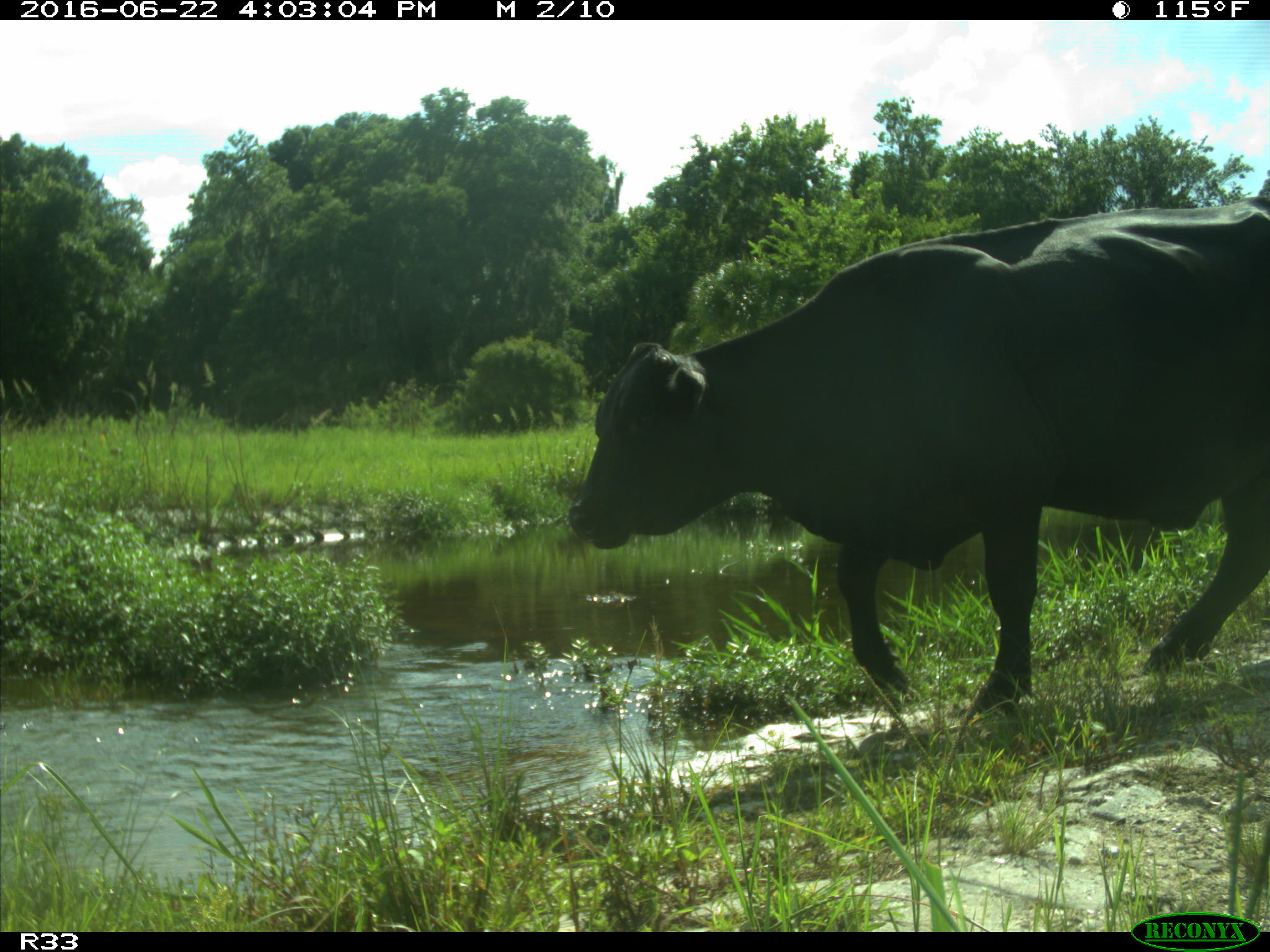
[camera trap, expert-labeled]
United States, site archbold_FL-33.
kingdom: Animalia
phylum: Chordata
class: Mammalia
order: Artiodactyla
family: Bovidae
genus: Bos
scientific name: Bos taurus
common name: domestic cow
Bos taurus (domestic cow).